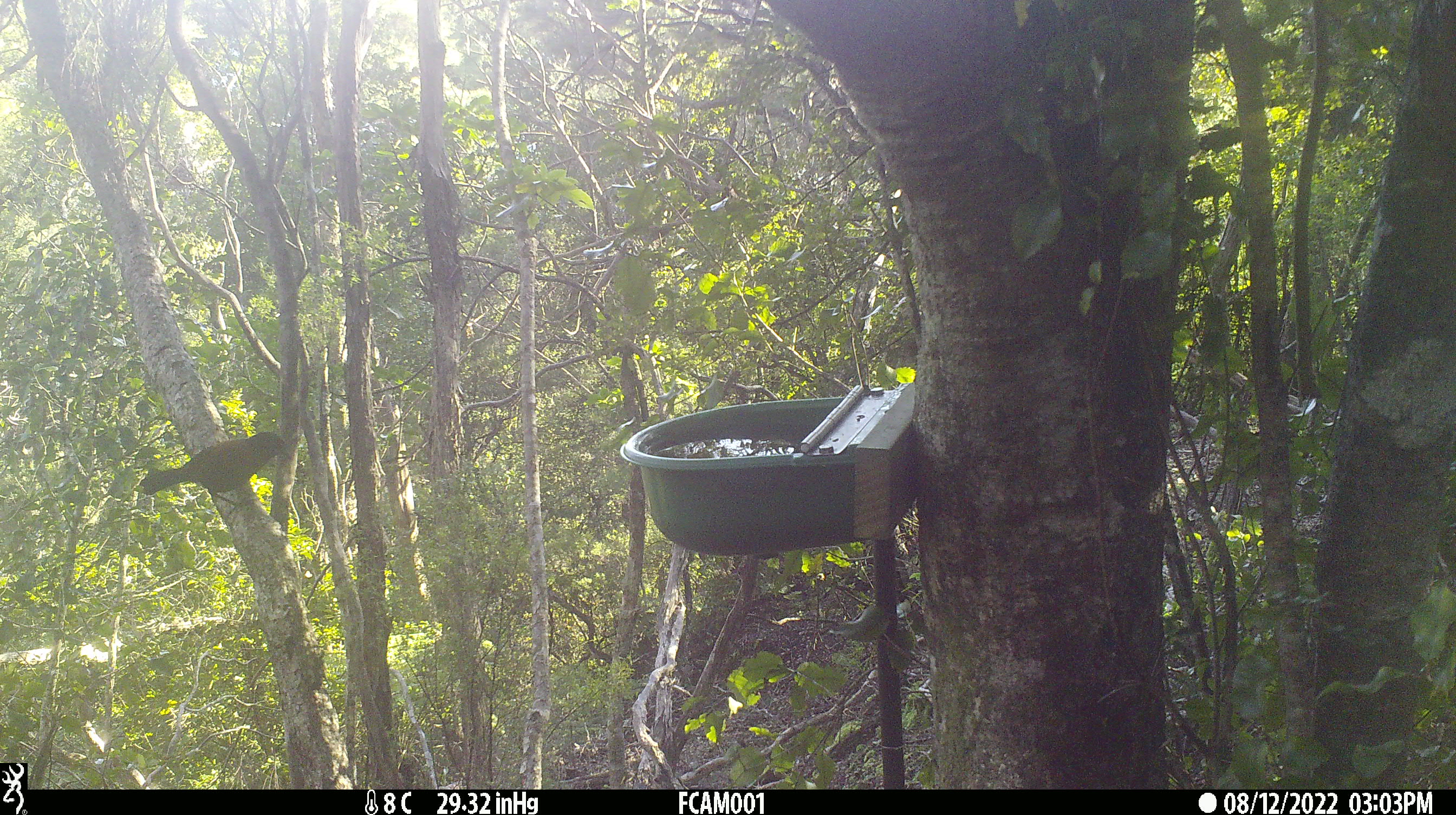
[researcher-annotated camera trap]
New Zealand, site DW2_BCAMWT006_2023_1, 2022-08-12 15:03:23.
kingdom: Animalia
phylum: Chordata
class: Aves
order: Passeriformes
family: Callaeidae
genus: Philesturnus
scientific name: Philesturnus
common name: saddlebacks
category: tieke